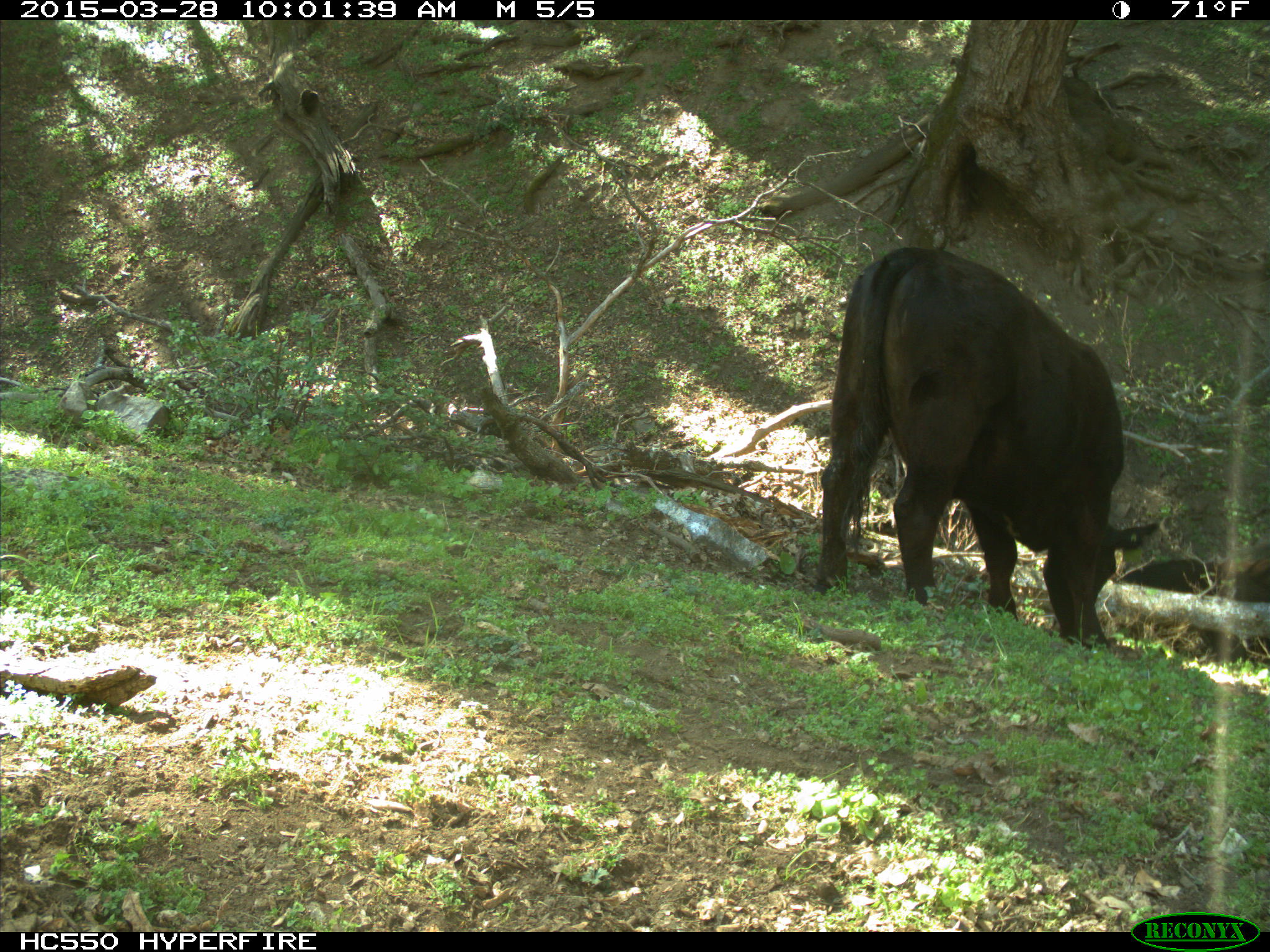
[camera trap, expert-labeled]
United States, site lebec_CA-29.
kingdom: Animalia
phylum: Chordata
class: Mammalia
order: Artiodactyla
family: Bovidae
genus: Bos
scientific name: Bos taurus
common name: domestic cow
Bos taurus (domestic cow).